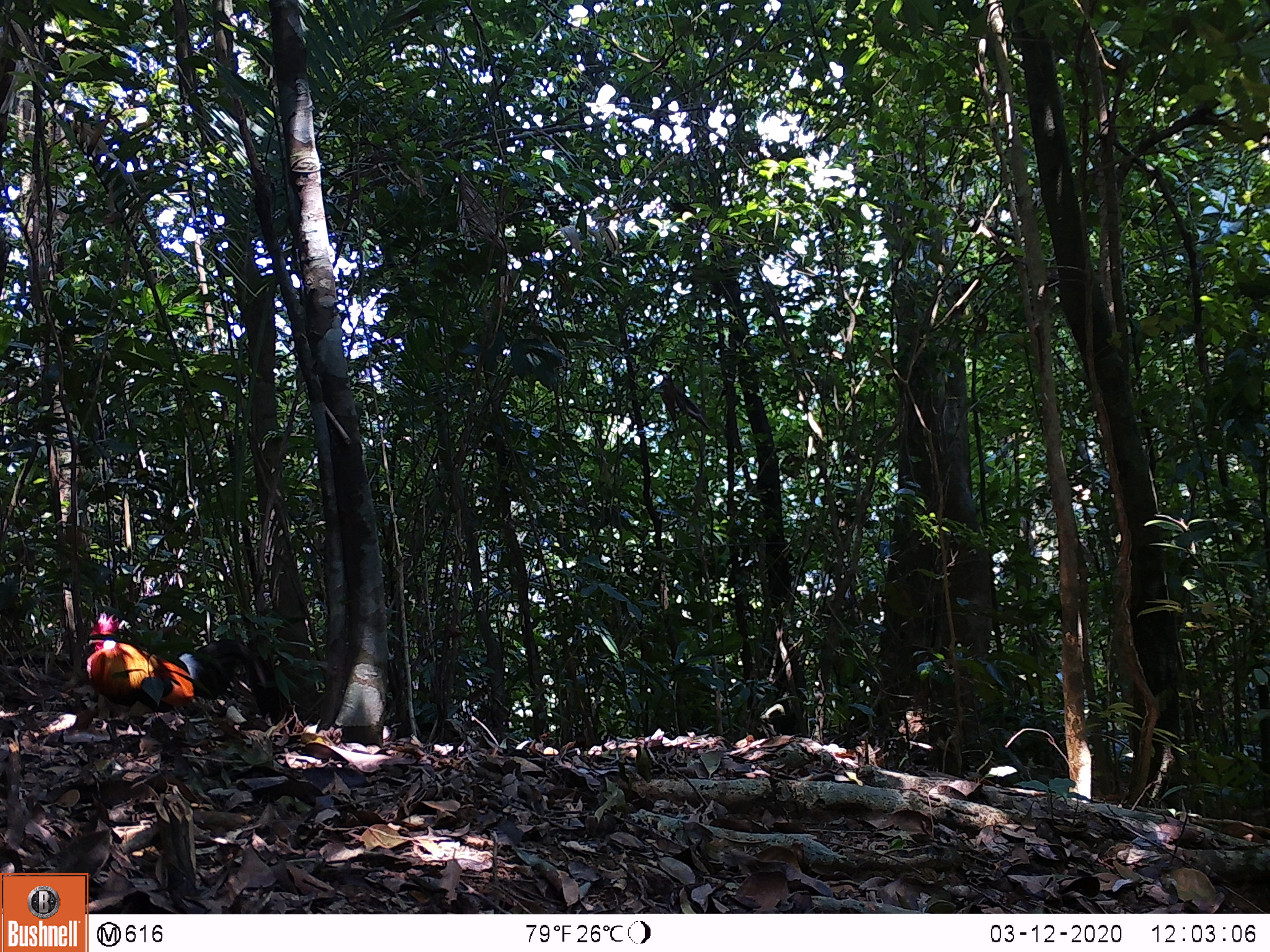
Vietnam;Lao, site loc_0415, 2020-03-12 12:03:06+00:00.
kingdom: Animalia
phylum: Chordata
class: Aves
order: Galliformes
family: Phasianidae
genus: Gallus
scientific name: Gallus gallus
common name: red junglefowl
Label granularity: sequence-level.